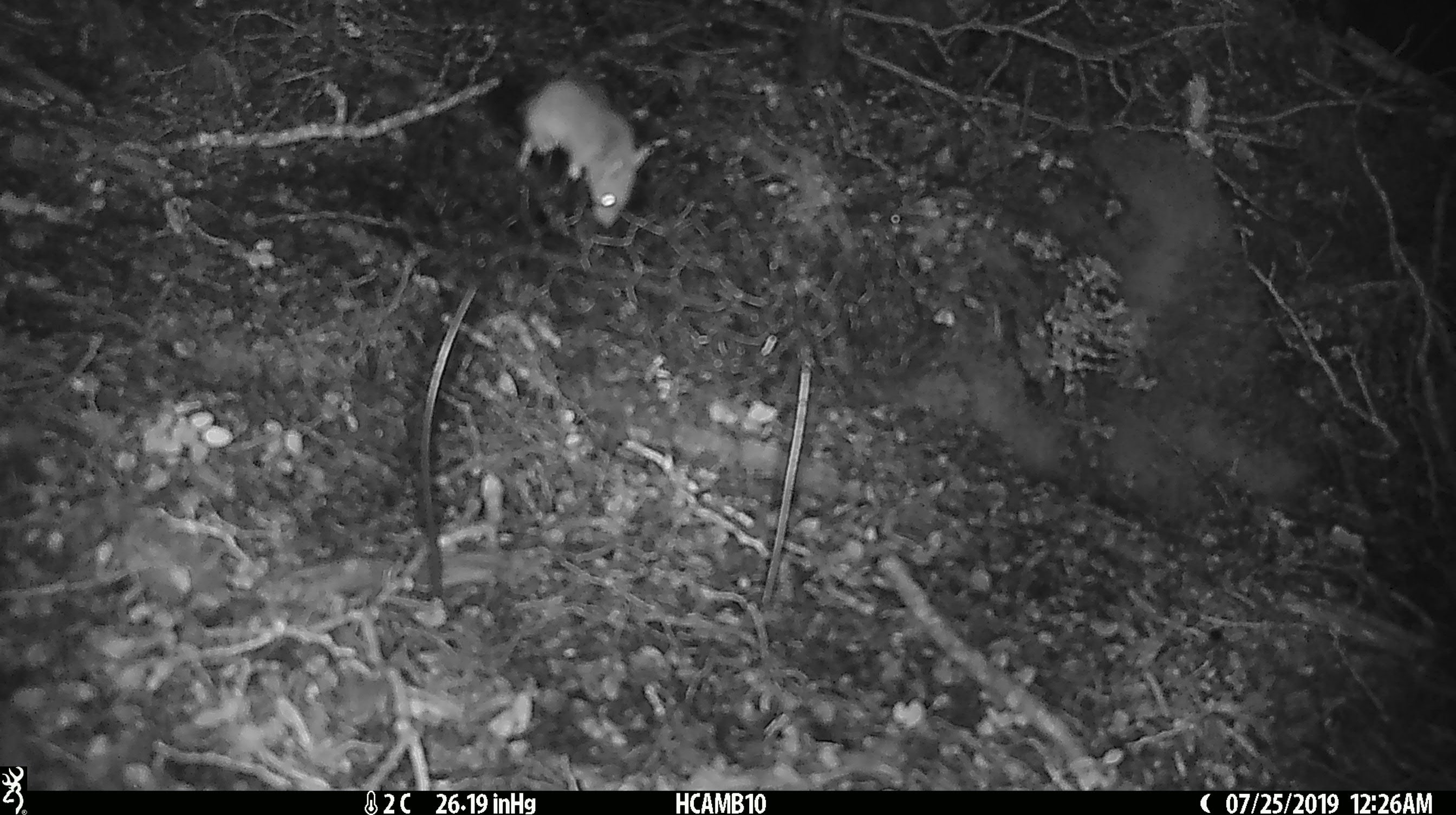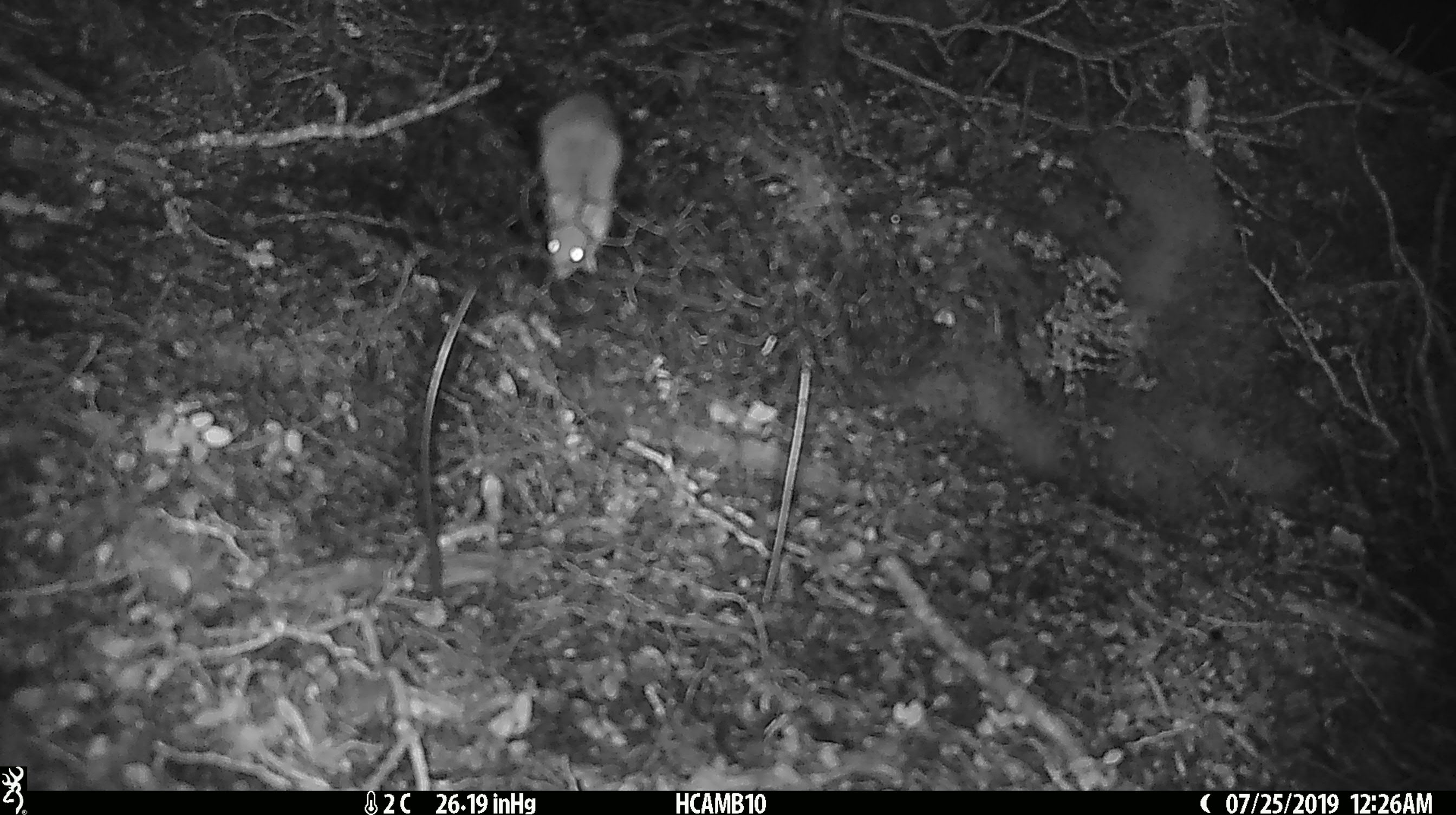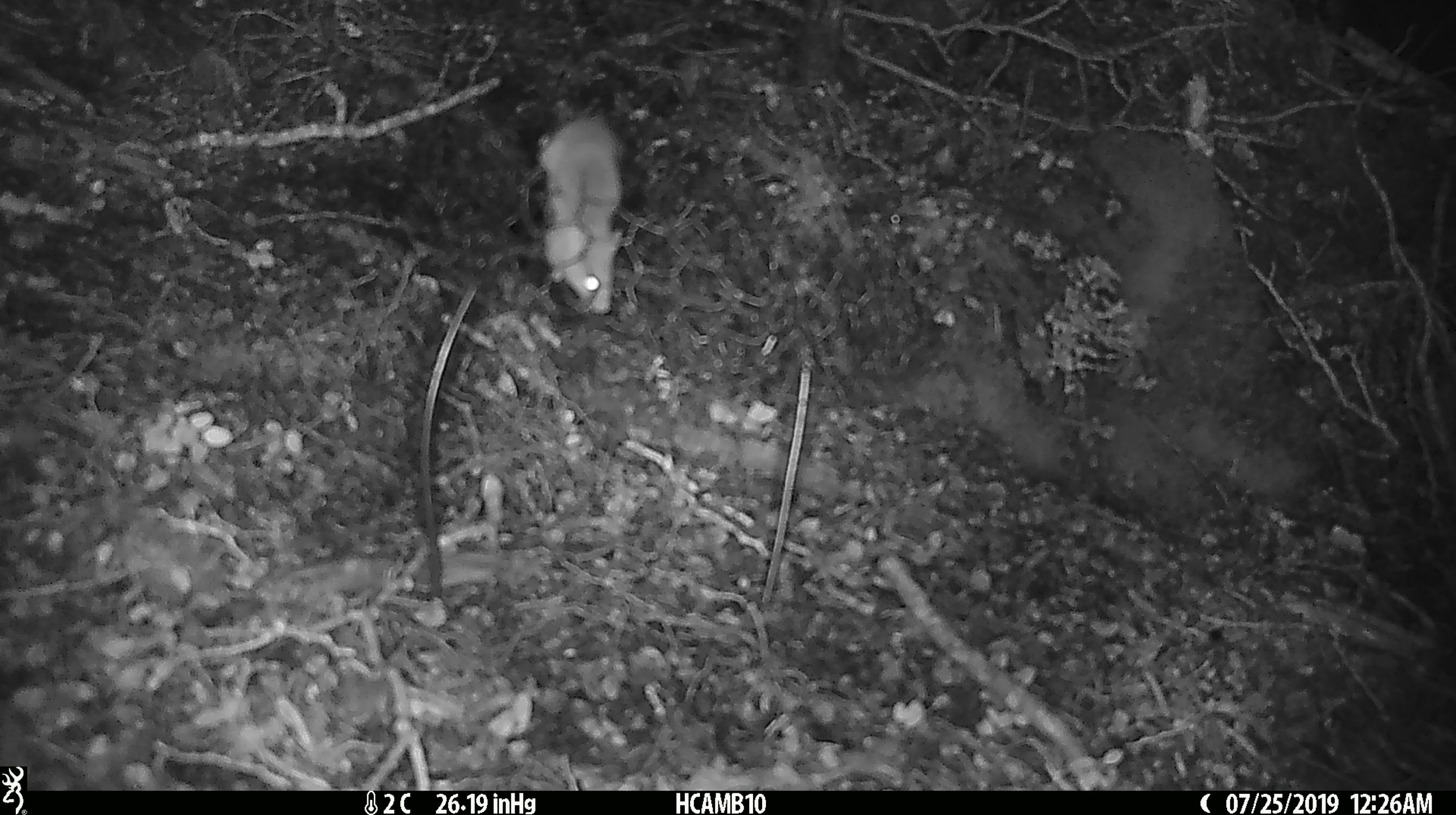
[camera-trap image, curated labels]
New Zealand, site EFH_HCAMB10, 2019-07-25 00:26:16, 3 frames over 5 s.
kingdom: Animalia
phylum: Chordata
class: Mammalia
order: Rodentia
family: Muridae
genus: Mus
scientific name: Mus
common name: mouse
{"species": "mouse (Mus)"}